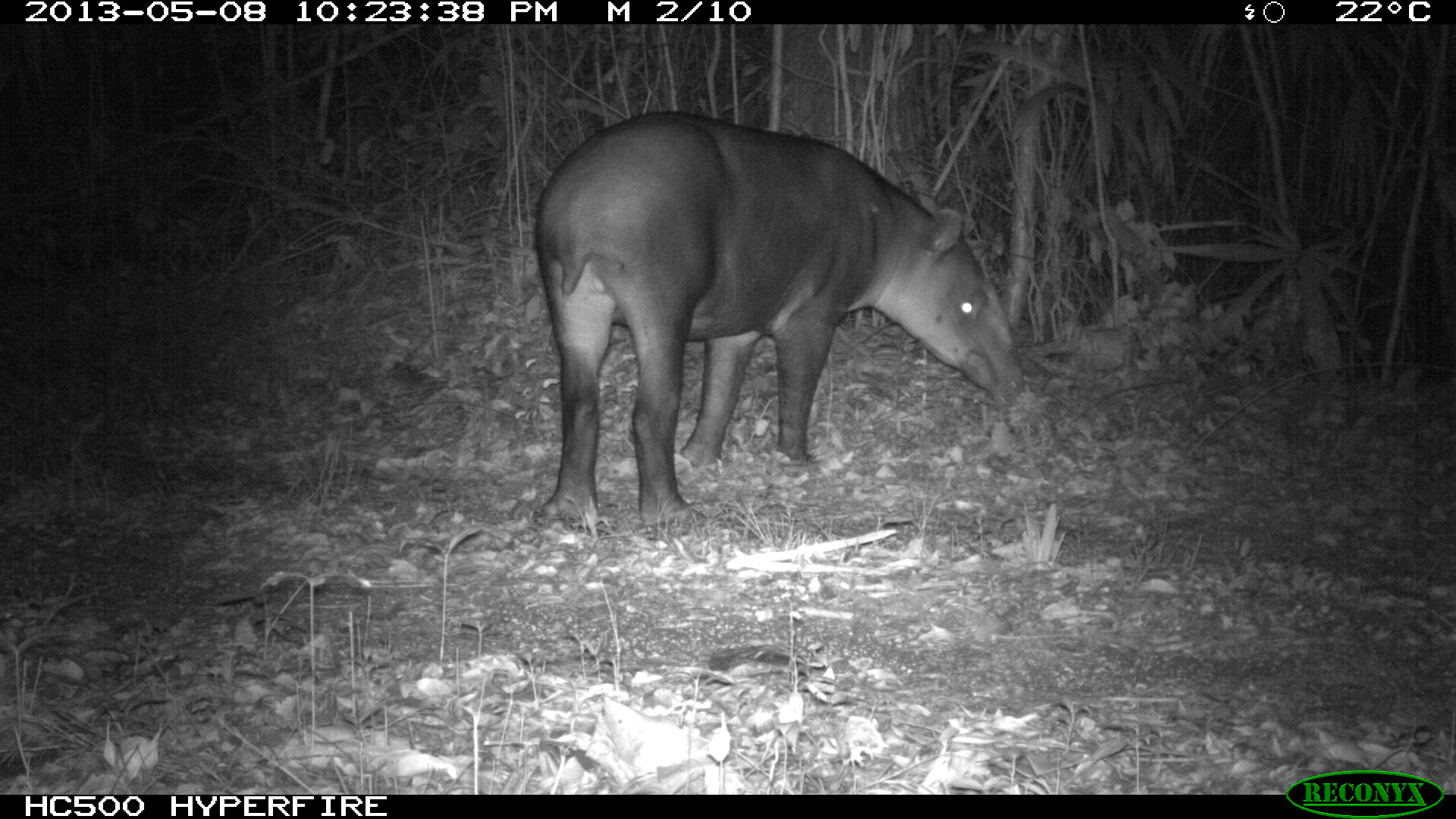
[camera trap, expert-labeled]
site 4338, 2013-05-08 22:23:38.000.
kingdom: Animalia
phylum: Chordata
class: Mammalia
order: Perissodactyla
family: Tapiridae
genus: Tapirus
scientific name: Tapirus bairdii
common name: baird's tapir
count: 1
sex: female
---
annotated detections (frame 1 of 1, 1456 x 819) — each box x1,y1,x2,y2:
tapirus bairdii: 533,109,1025,529